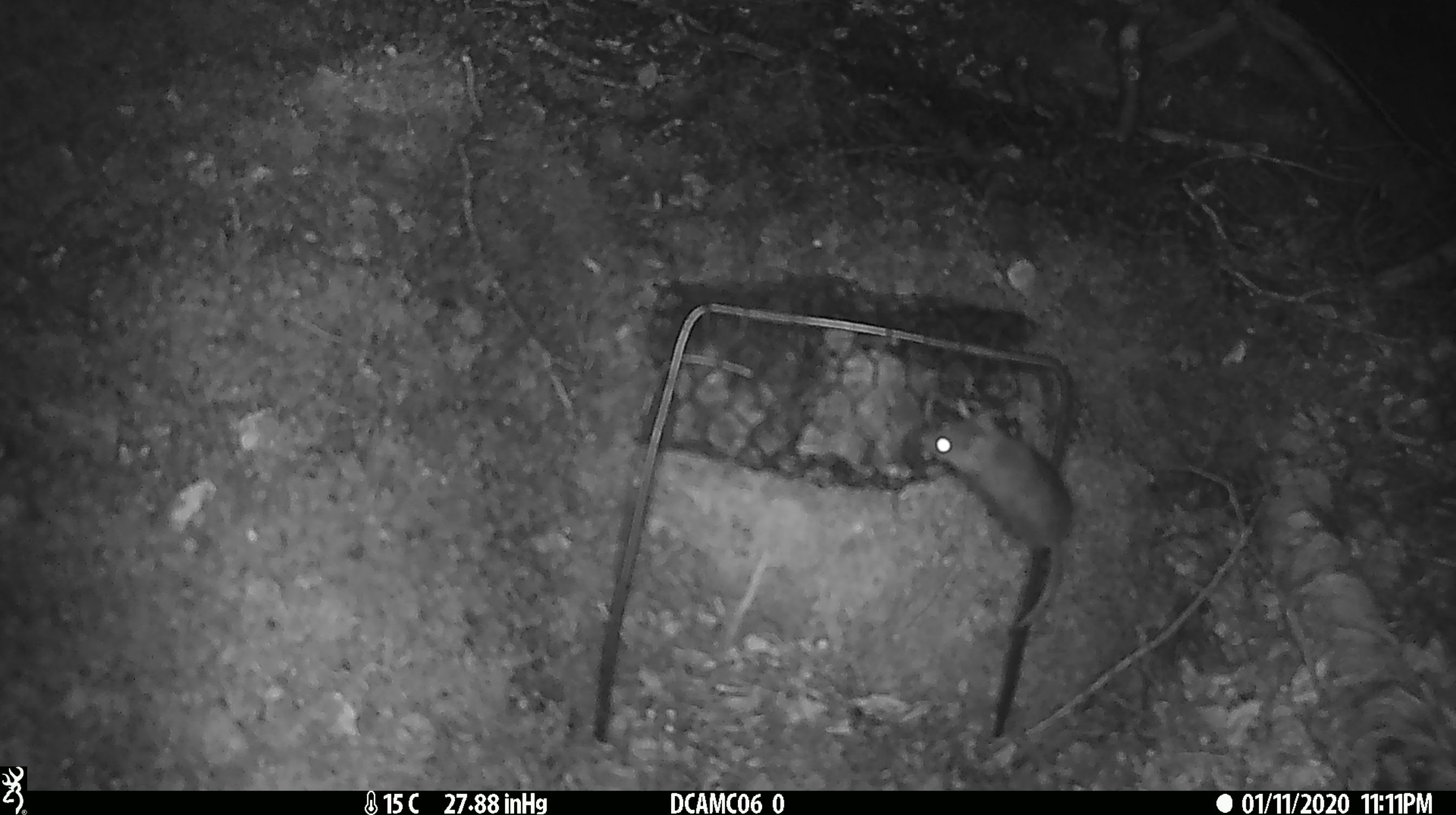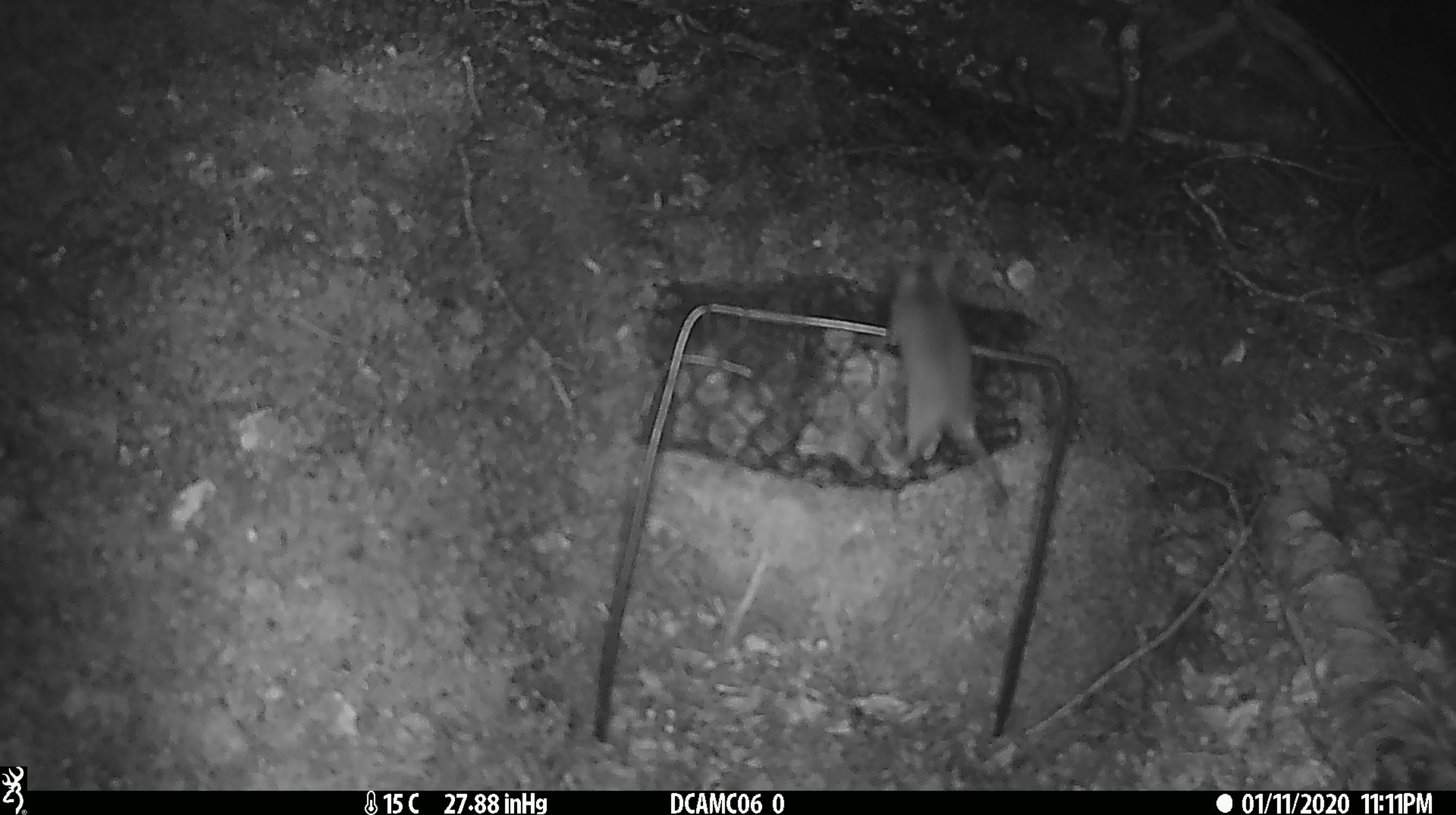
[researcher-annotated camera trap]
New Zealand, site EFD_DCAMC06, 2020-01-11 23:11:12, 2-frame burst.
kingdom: Animalia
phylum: Chordata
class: Mammalia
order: Rodentia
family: Muridae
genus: Mus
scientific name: Mus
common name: mouse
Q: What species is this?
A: Mouse (Mus).